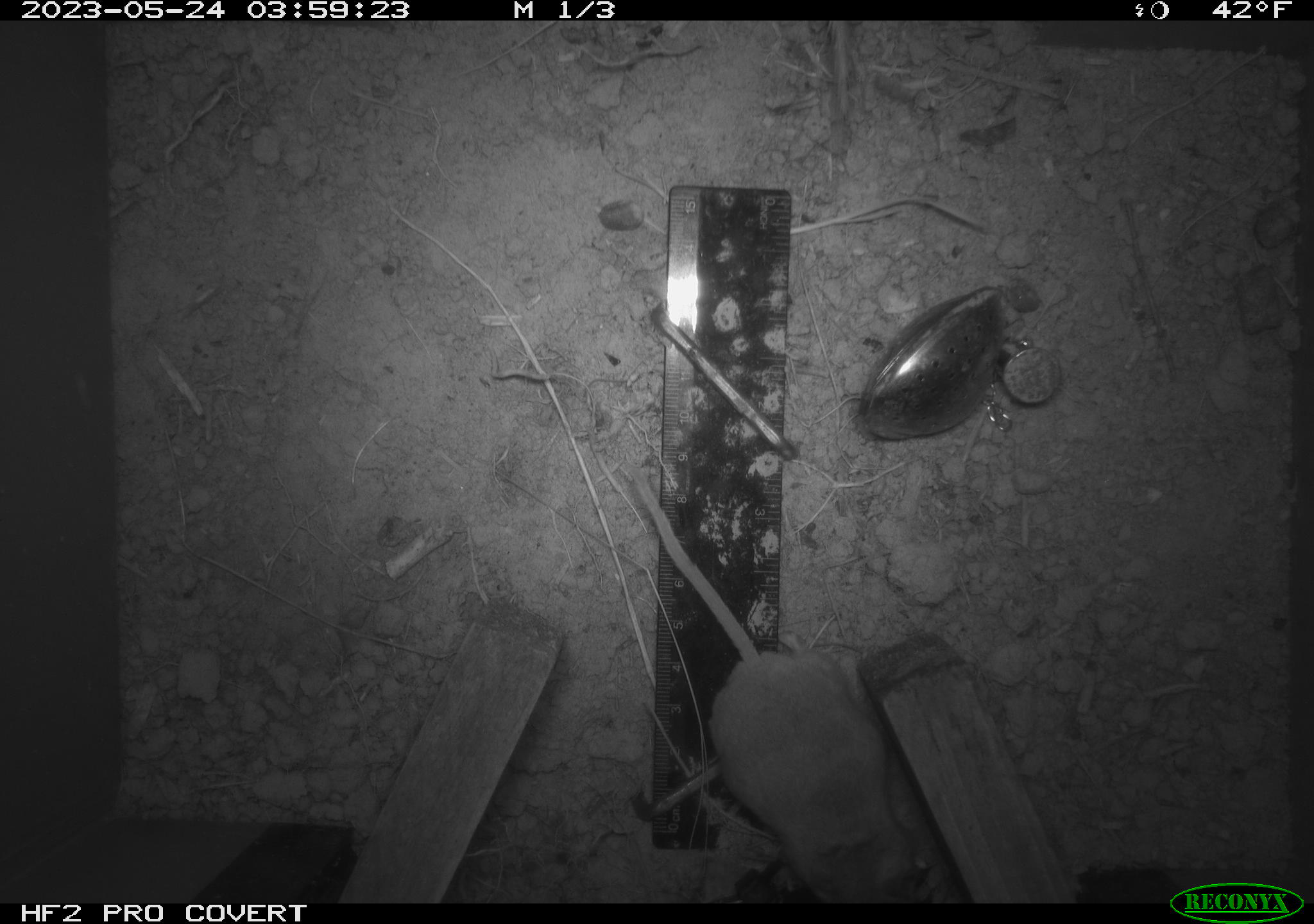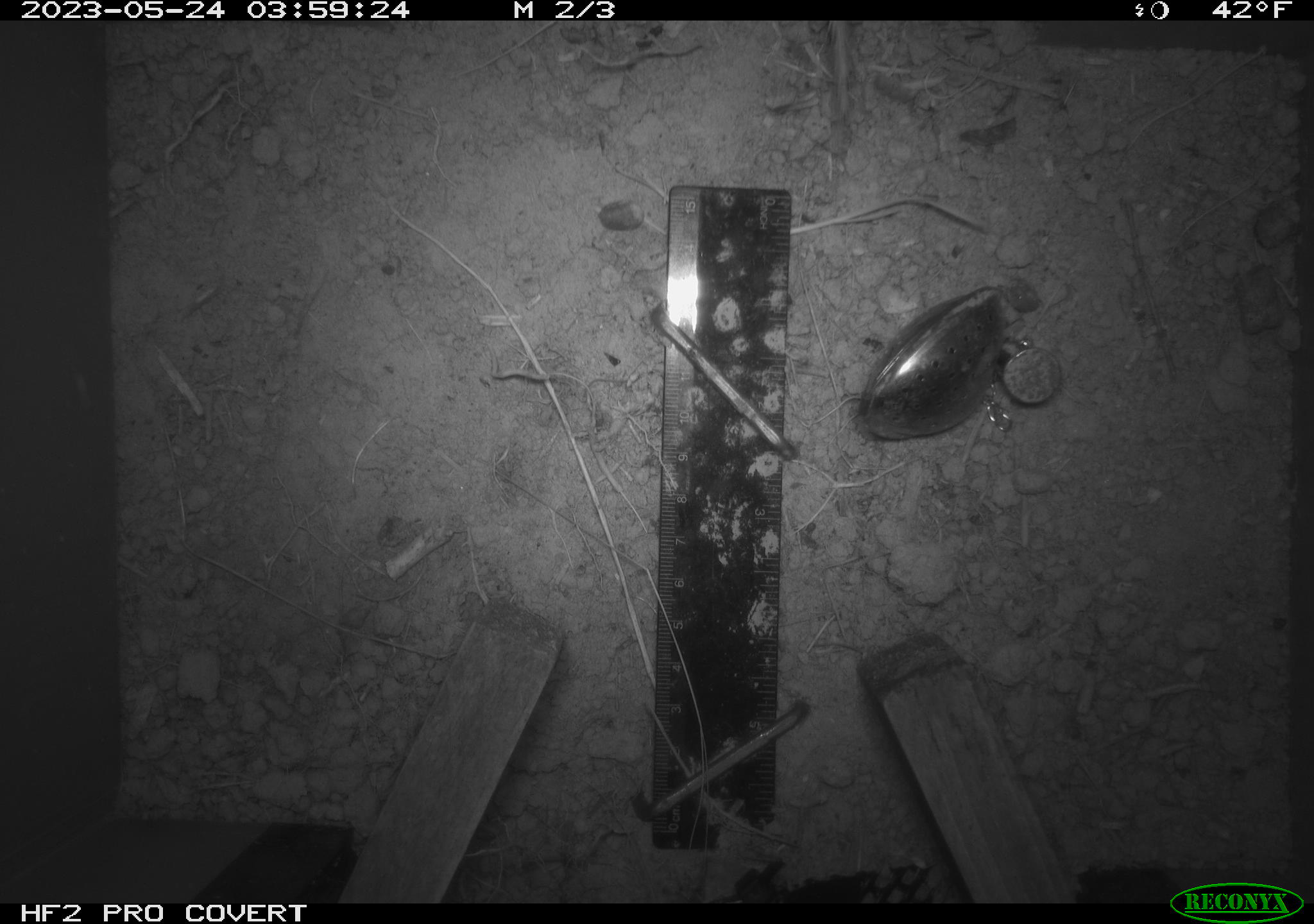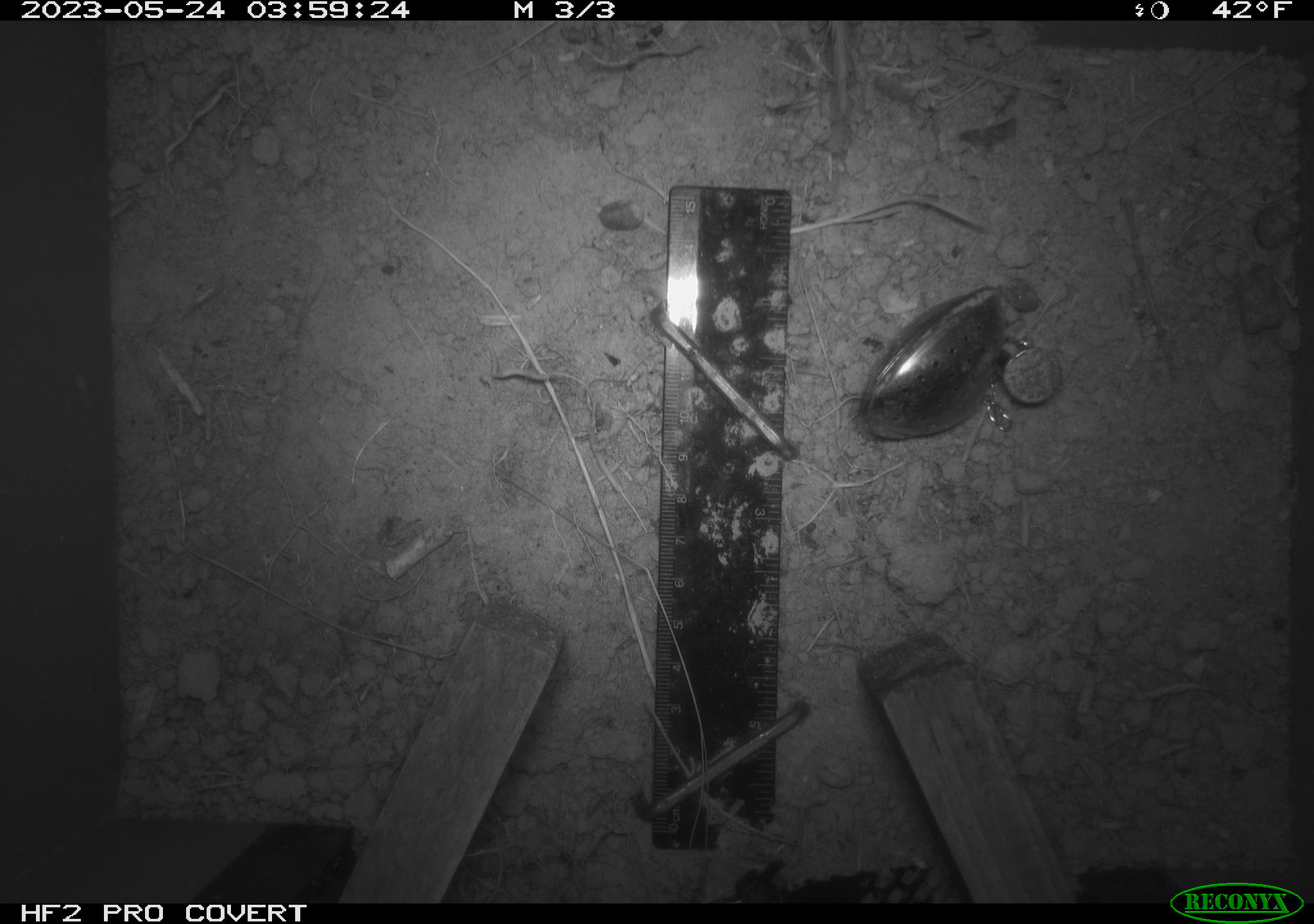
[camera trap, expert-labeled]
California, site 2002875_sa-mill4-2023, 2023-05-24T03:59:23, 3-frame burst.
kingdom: Animalia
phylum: Chordata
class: Mammalia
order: Rodentia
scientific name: Rodentia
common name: mouse species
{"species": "mouse species (Rodentia)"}